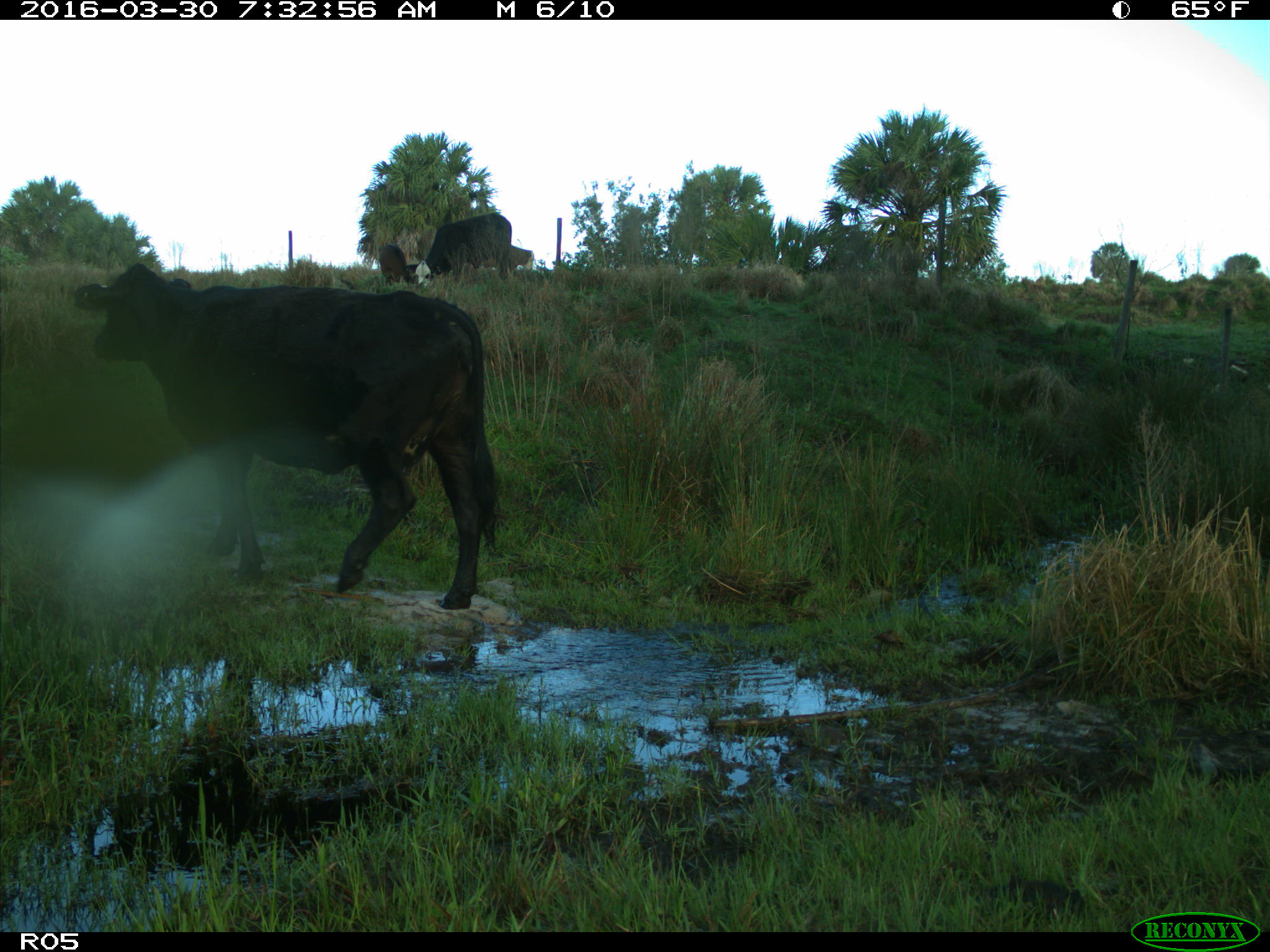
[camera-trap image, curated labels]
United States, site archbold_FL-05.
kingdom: Animalia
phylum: Chordata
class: Mammalia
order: Artiodactyla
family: Bovidae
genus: Bos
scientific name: Bos taurus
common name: domestic cow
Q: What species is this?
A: Bos taurus (domestic cow).